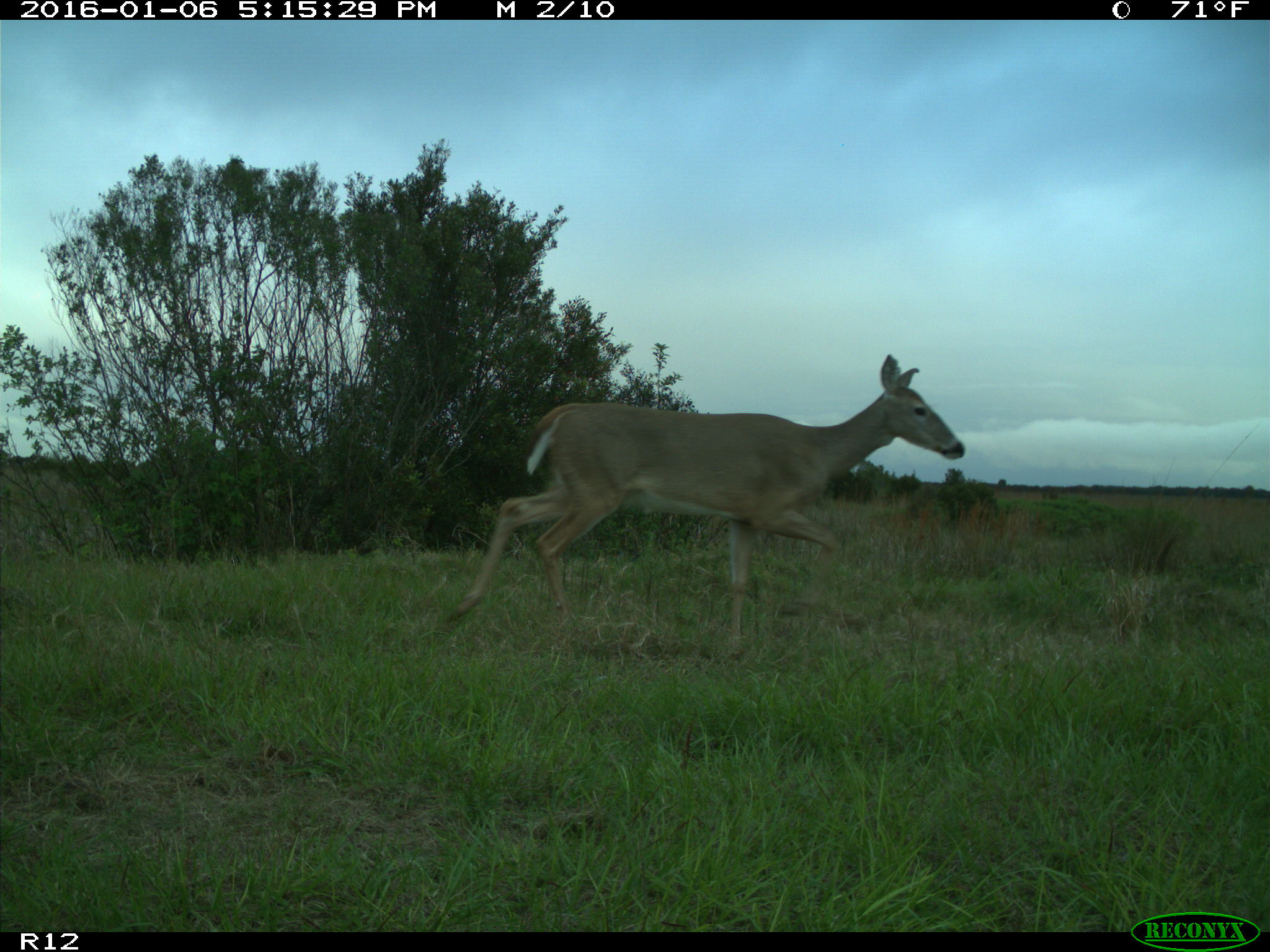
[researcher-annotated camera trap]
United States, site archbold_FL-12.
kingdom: Animalia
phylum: Chordata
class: Mammalia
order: Artiodactyla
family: Cervidae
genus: Odocoileus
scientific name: Odocoileus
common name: deer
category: unidentified deer